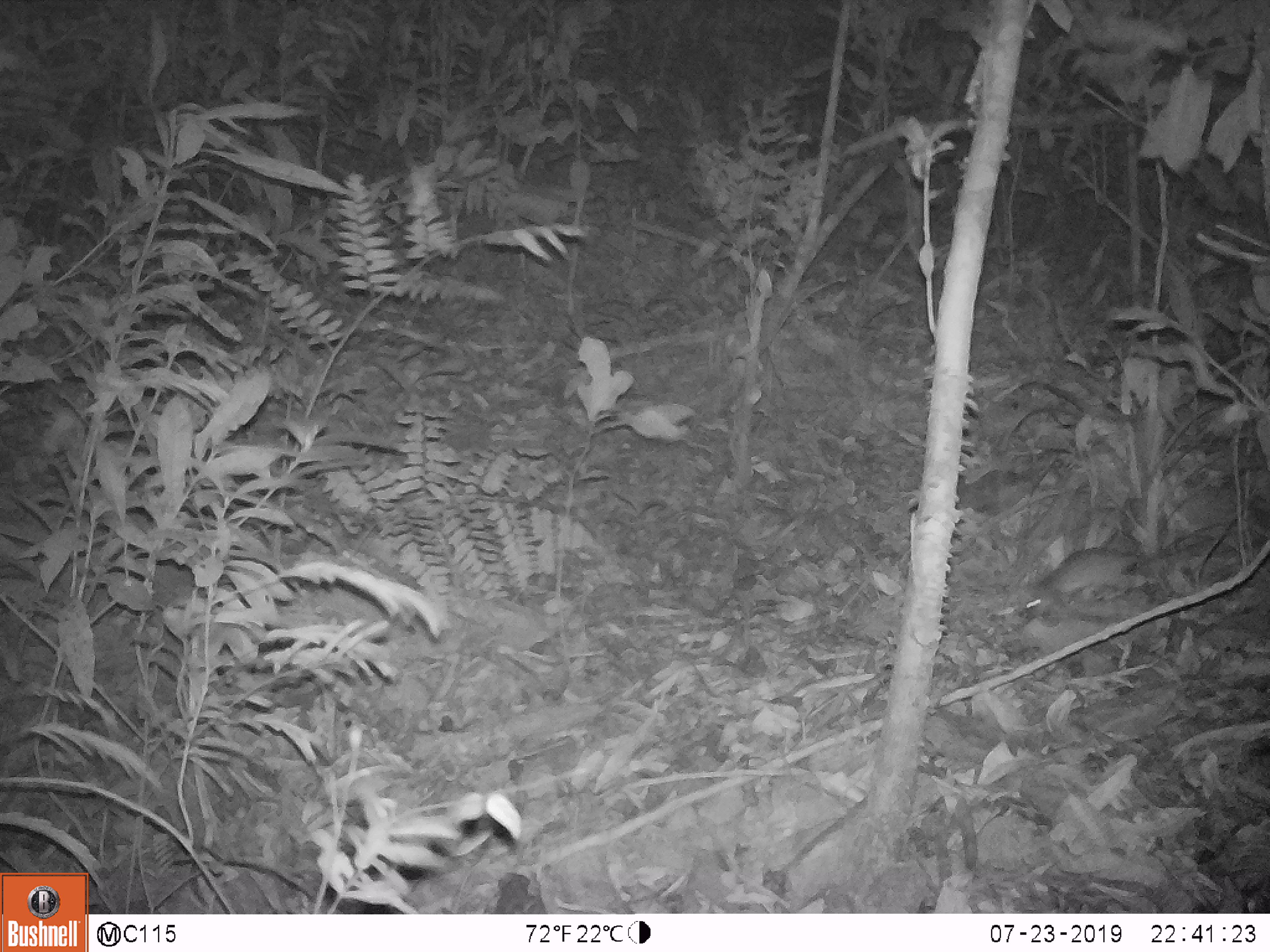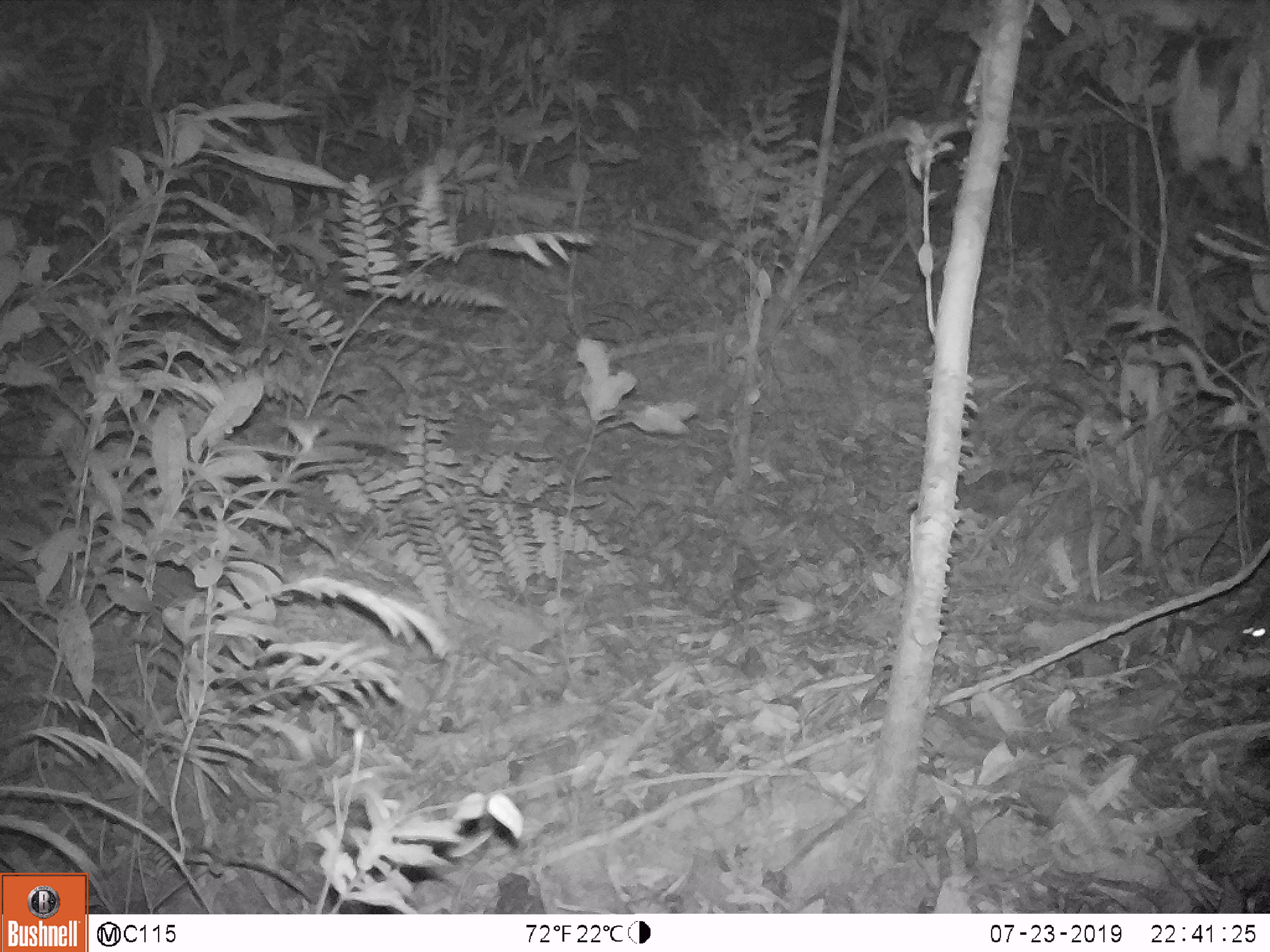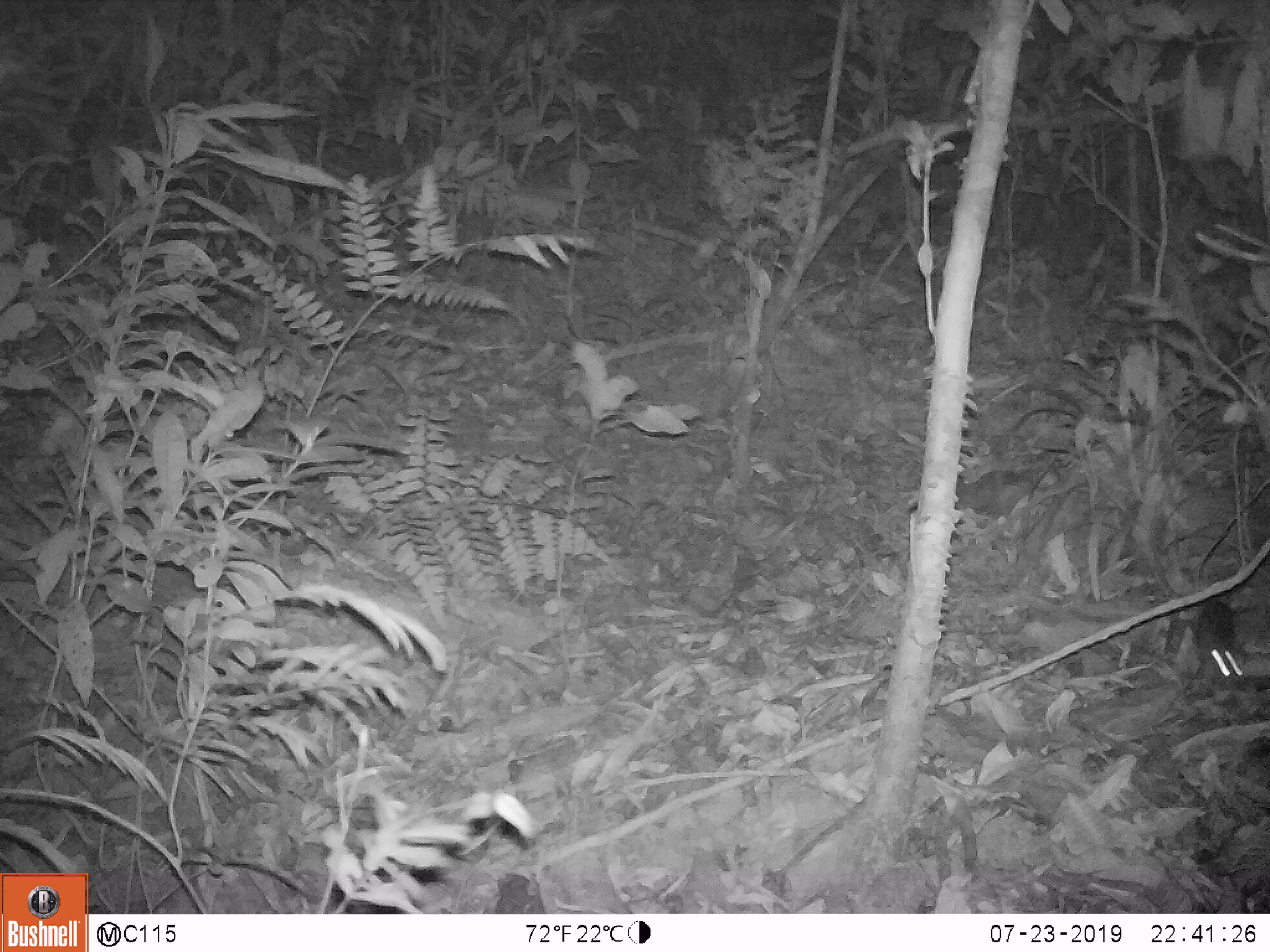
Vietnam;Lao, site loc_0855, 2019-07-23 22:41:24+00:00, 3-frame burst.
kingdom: Animalia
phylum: Chordata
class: Mammalia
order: Rodentia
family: Muridae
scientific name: Muridae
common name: old-world mice and rats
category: unidentified murid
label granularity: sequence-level